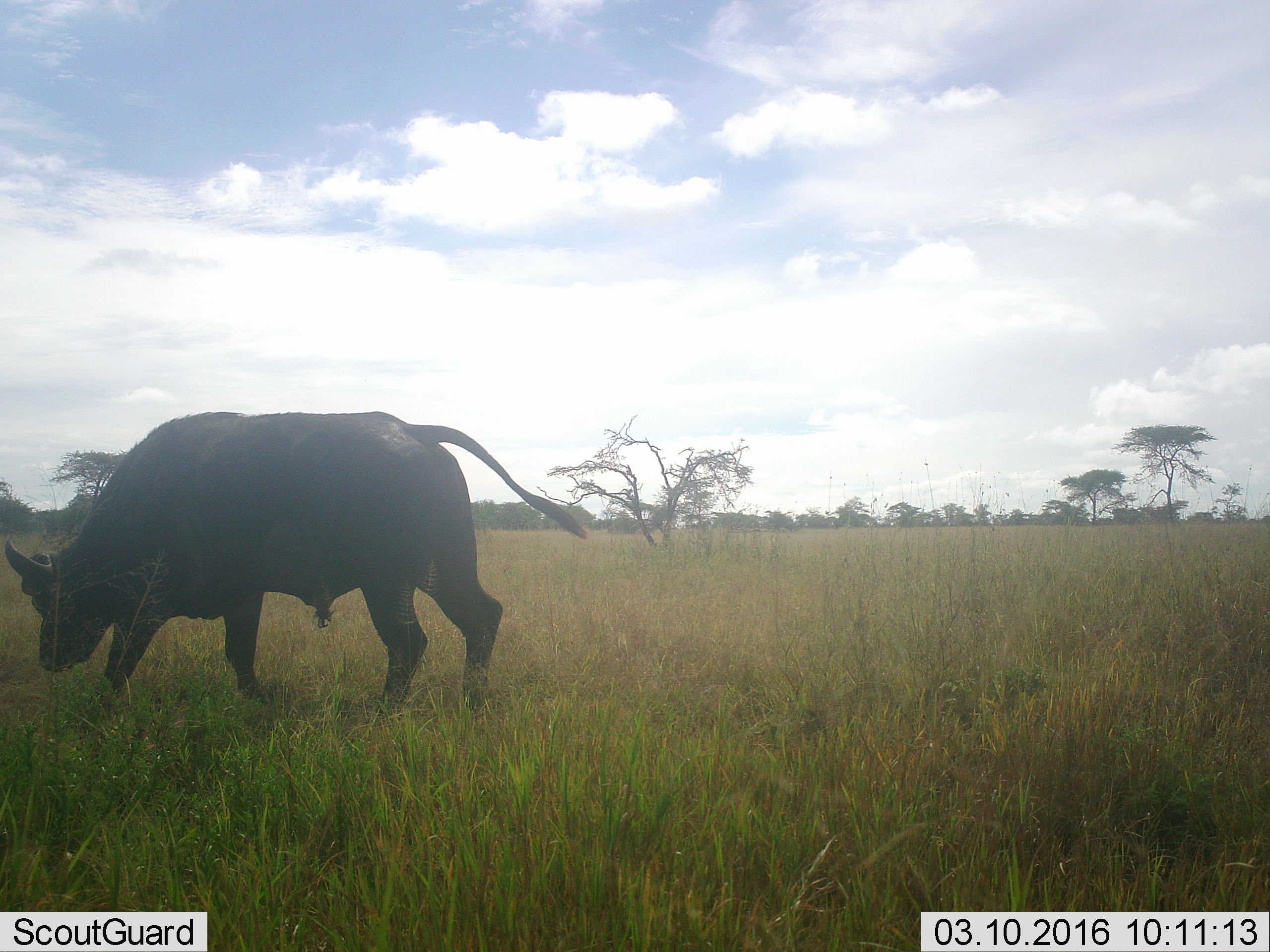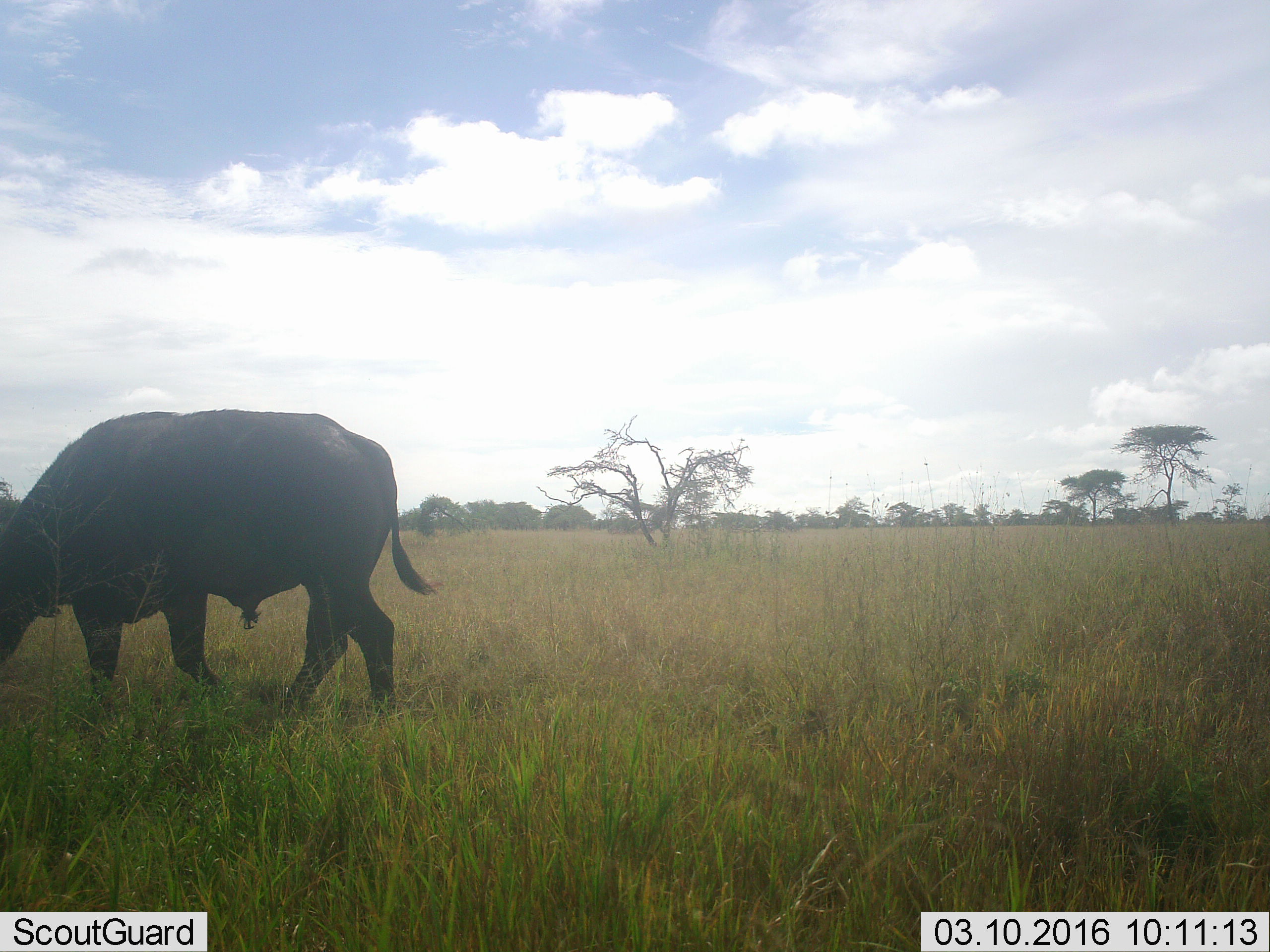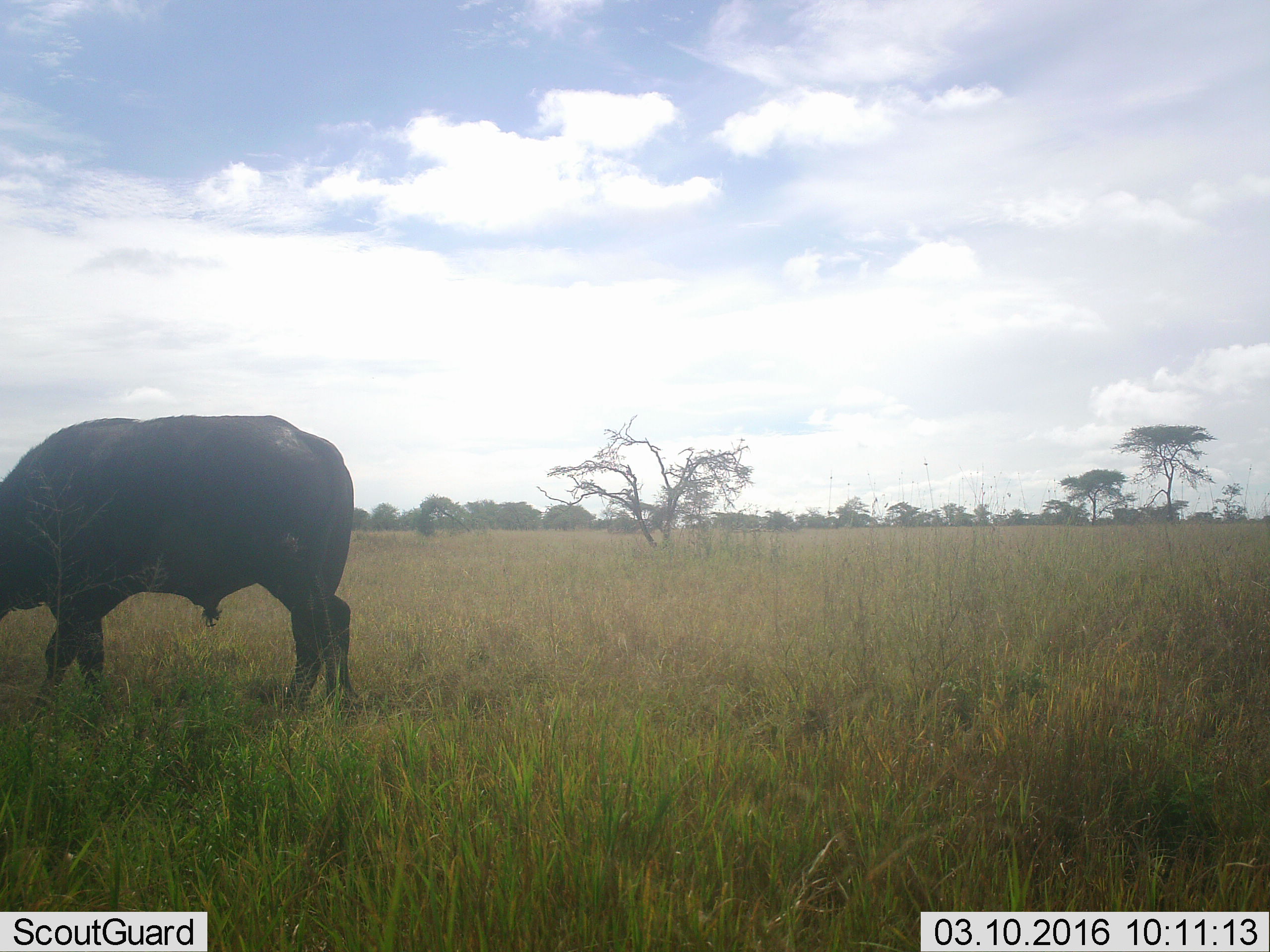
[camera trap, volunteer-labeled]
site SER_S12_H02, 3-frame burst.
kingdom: Animalia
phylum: Chordata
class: Mammalia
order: Artiodactyla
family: Bovidae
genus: Syncerus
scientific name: Syncerus caffer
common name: african buffalo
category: buffalo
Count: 1.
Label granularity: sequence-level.